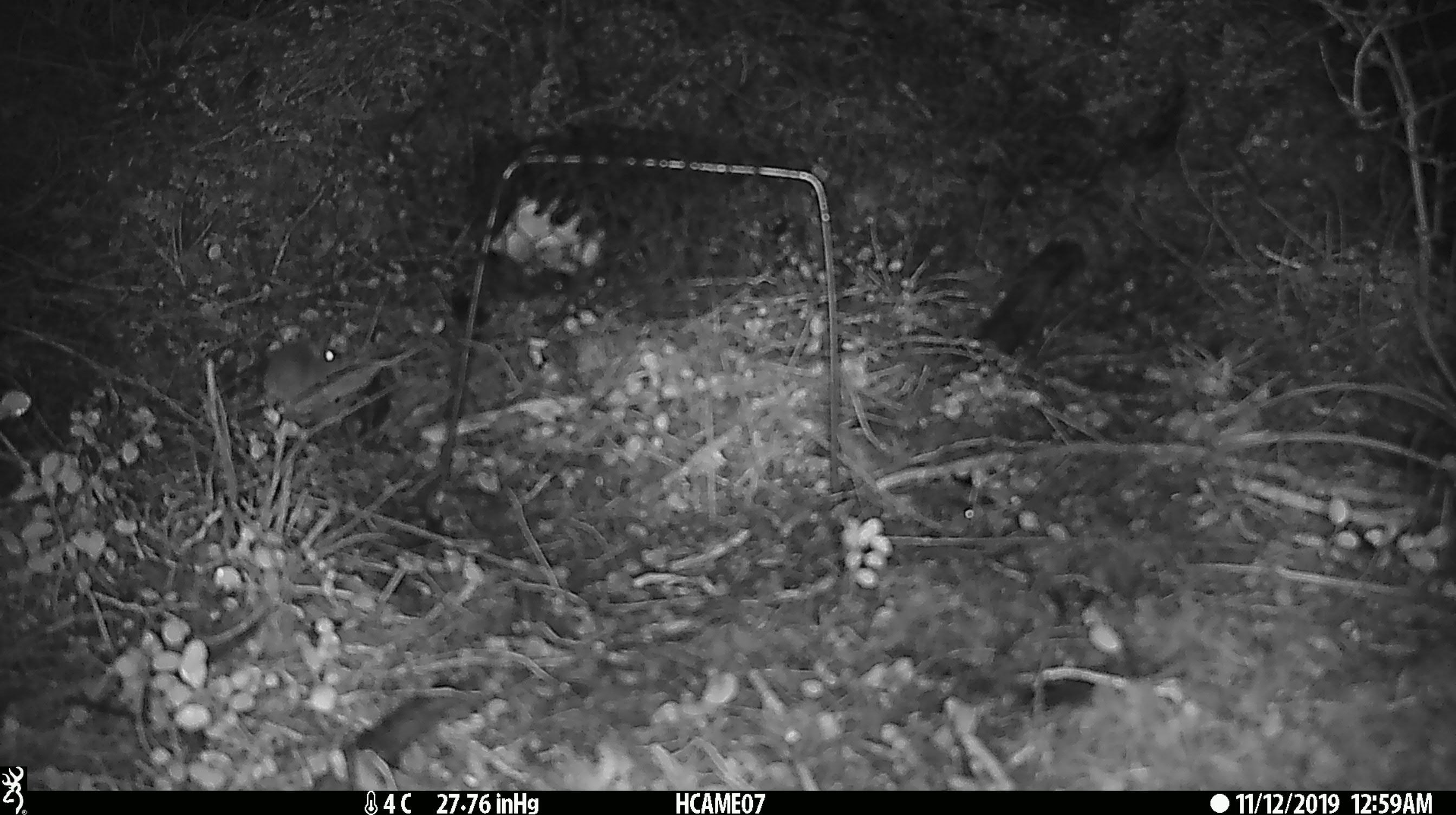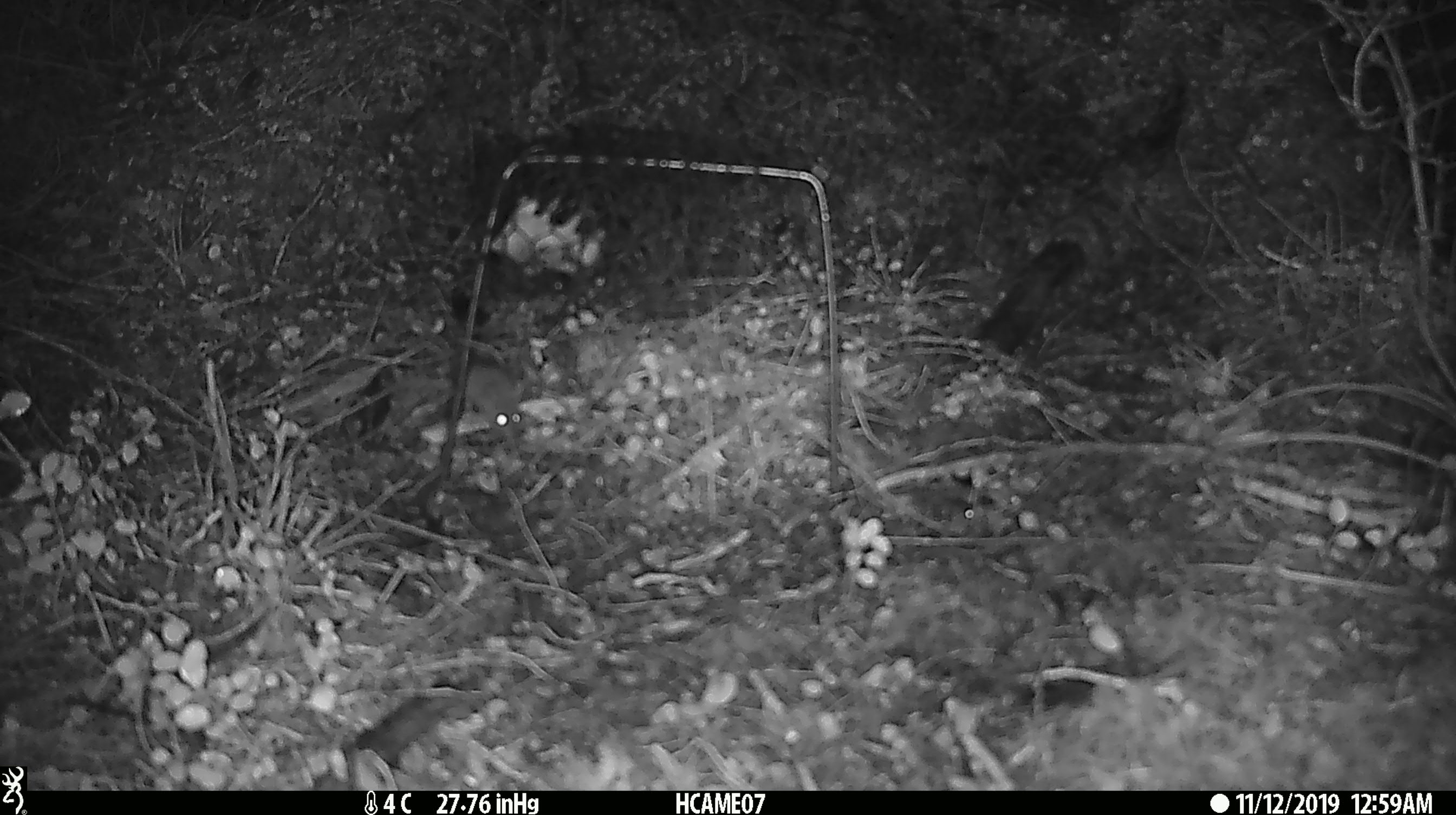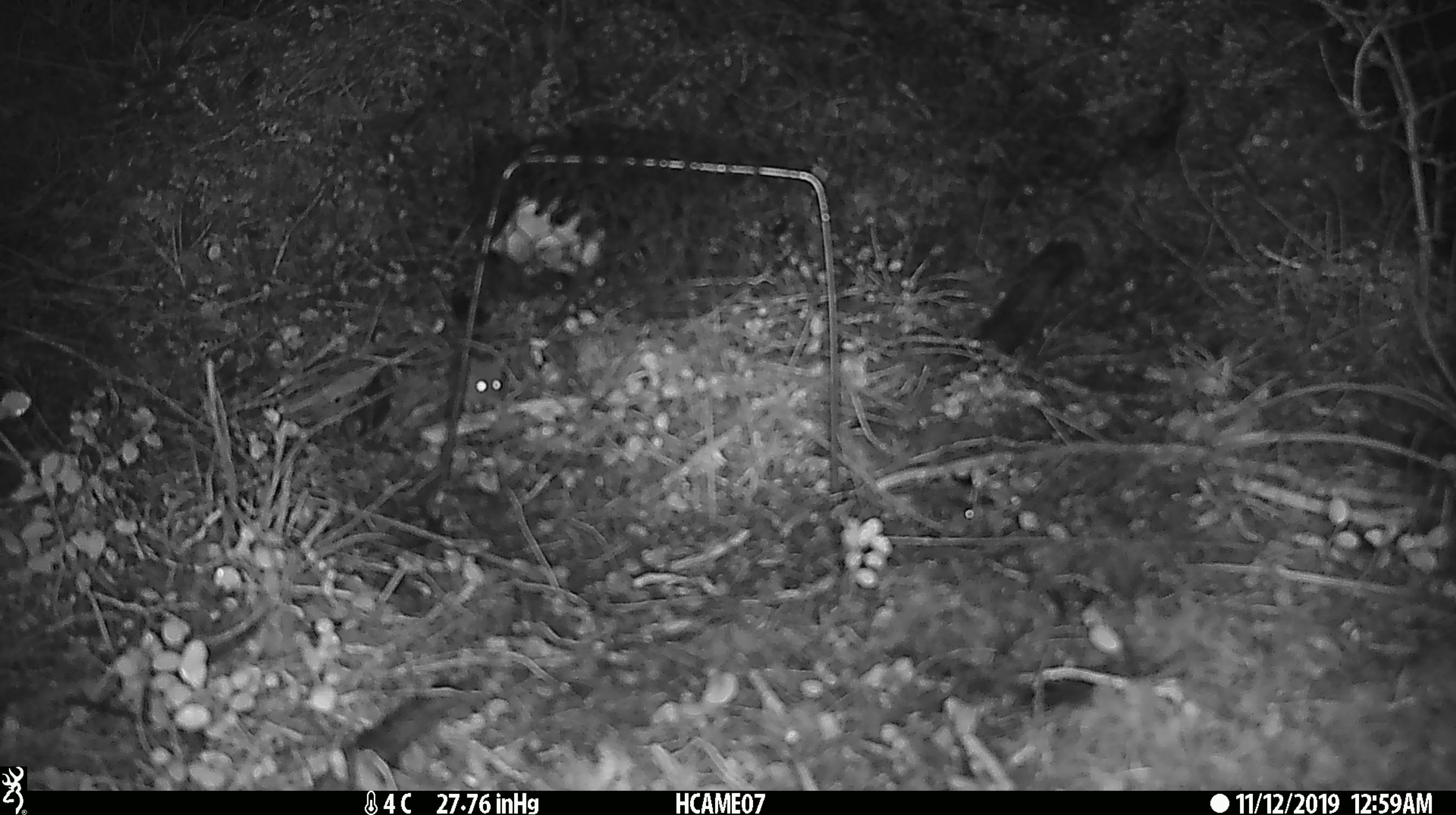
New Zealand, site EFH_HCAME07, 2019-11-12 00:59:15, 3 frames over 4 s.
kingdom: Animalia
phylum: Chordata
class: Mammalia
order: Rodentia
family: Muridae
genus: Mus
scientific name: Mus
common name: mouse